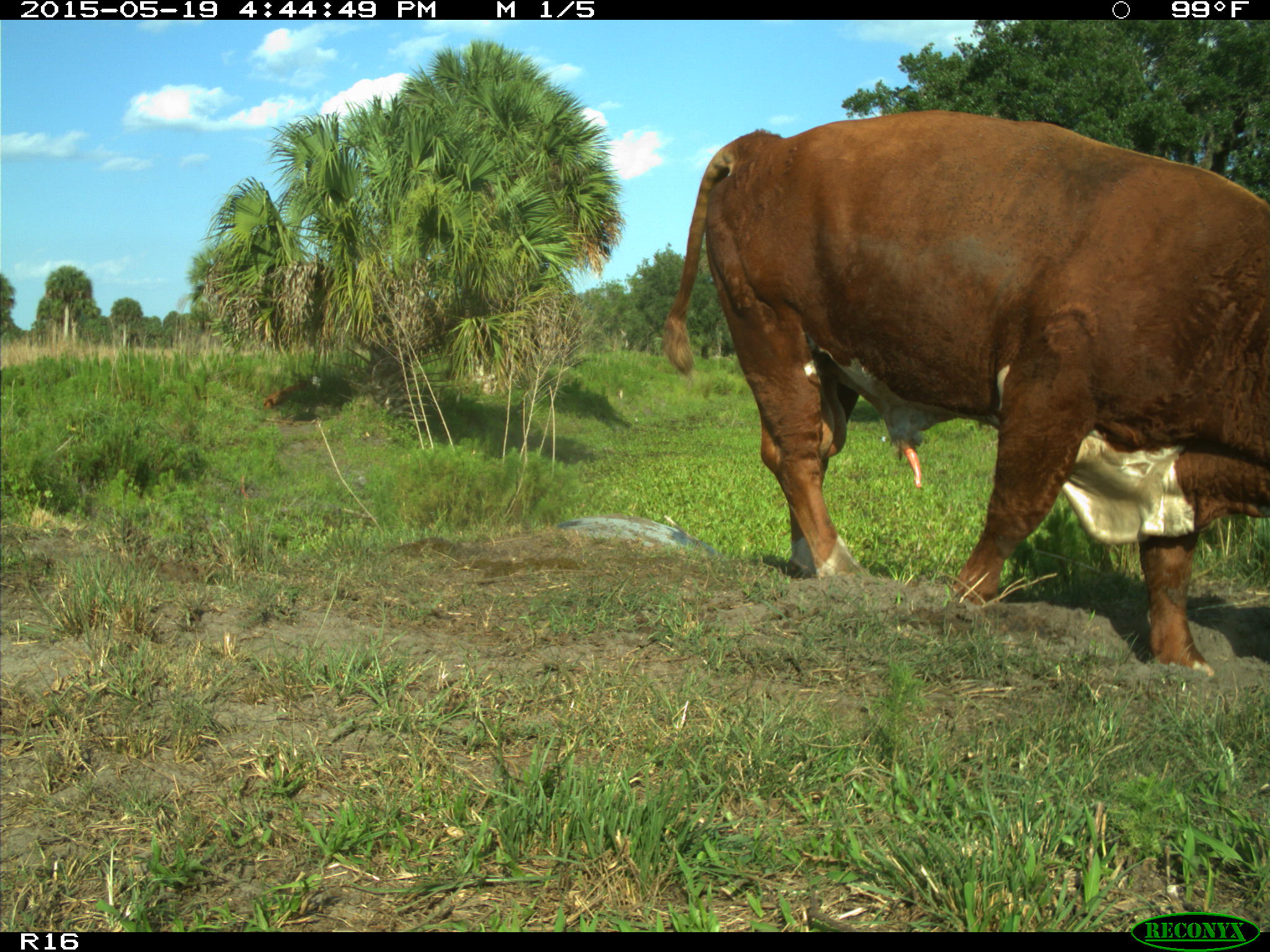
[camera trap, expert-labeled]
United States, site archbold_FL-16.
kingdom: Animalia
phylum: Chordata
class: Mammalia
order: Artiodactyla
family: Bovidae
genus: Bos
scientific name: Bos taurus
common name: domestic cow